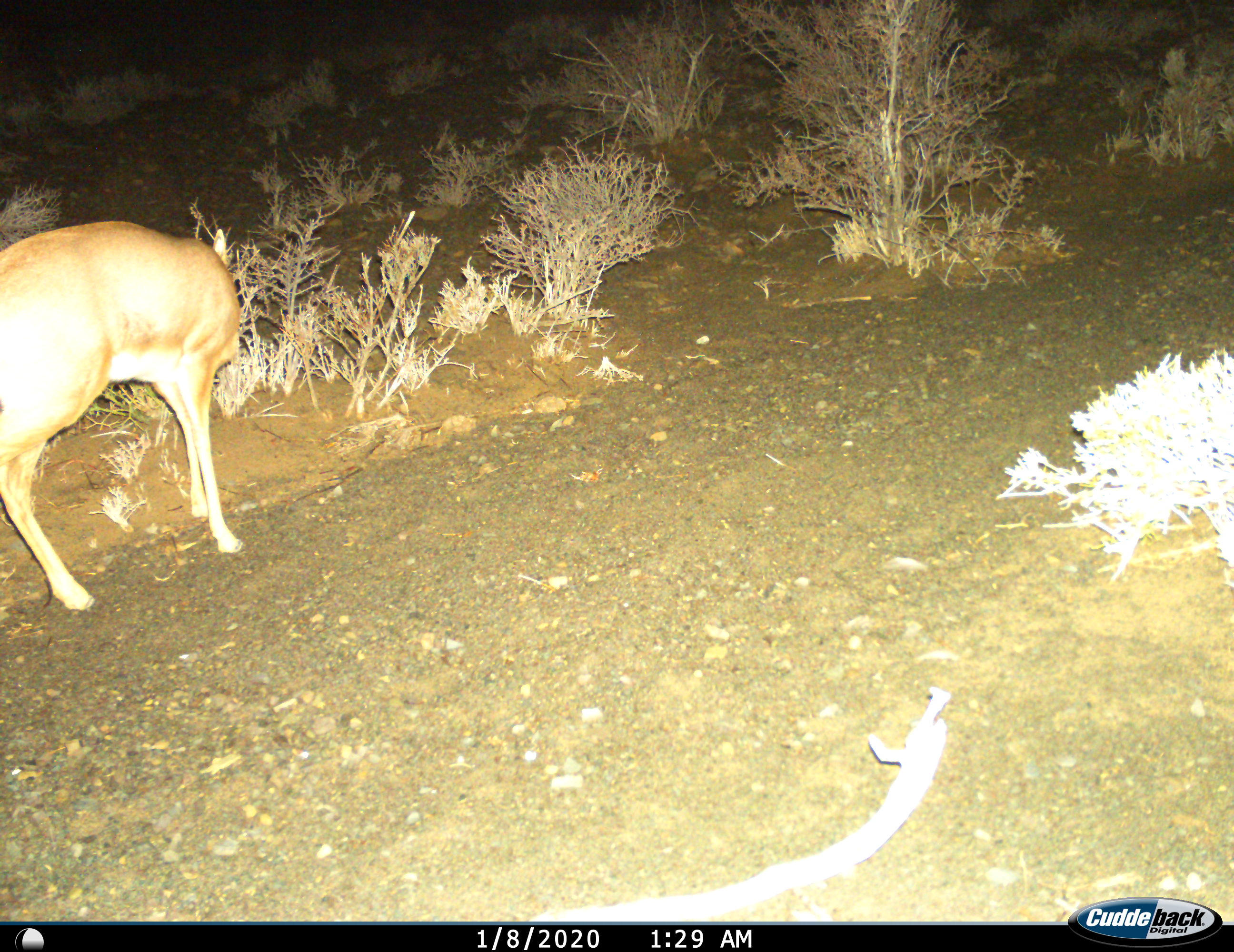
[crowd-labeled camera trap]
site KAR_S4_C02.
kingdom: Animalia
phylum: Chordata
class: Mammalia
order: Artiodactyla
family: Bovidae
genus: Sylvicapra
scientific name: Sylvicapra grimmia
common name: common duiker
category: duikercommongrey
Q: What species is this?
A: Duikercommongrey (common duiker) (Sylvicapra grimmia).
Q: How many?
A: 1.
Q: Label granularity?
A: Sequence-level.